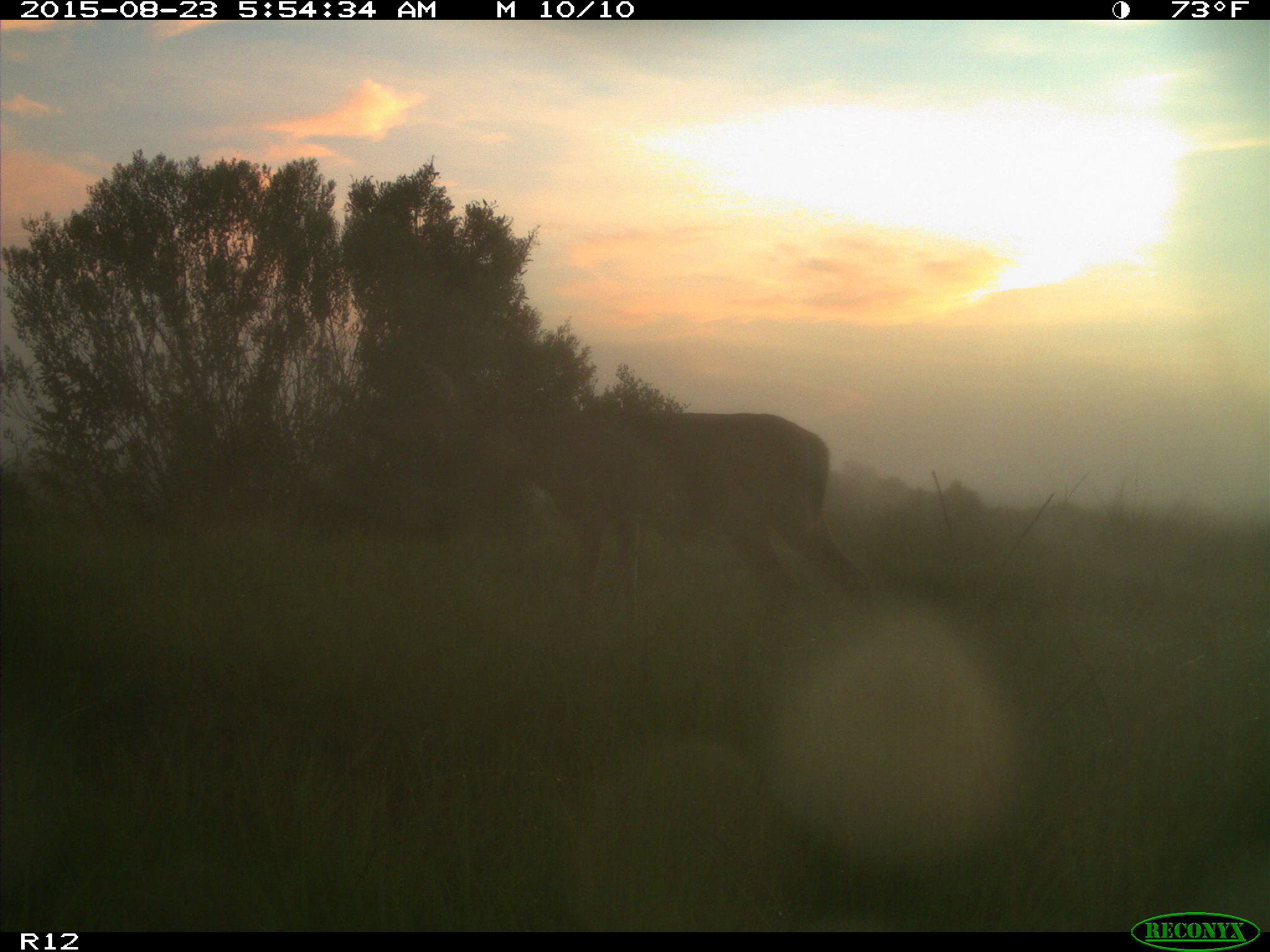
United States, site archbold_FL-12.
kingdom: Animalia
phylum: Chordata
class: Mammalia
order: Artiodactyla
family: Cervidae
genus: Odocoileus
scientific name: Odocoileus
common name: deer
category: unidentified deer